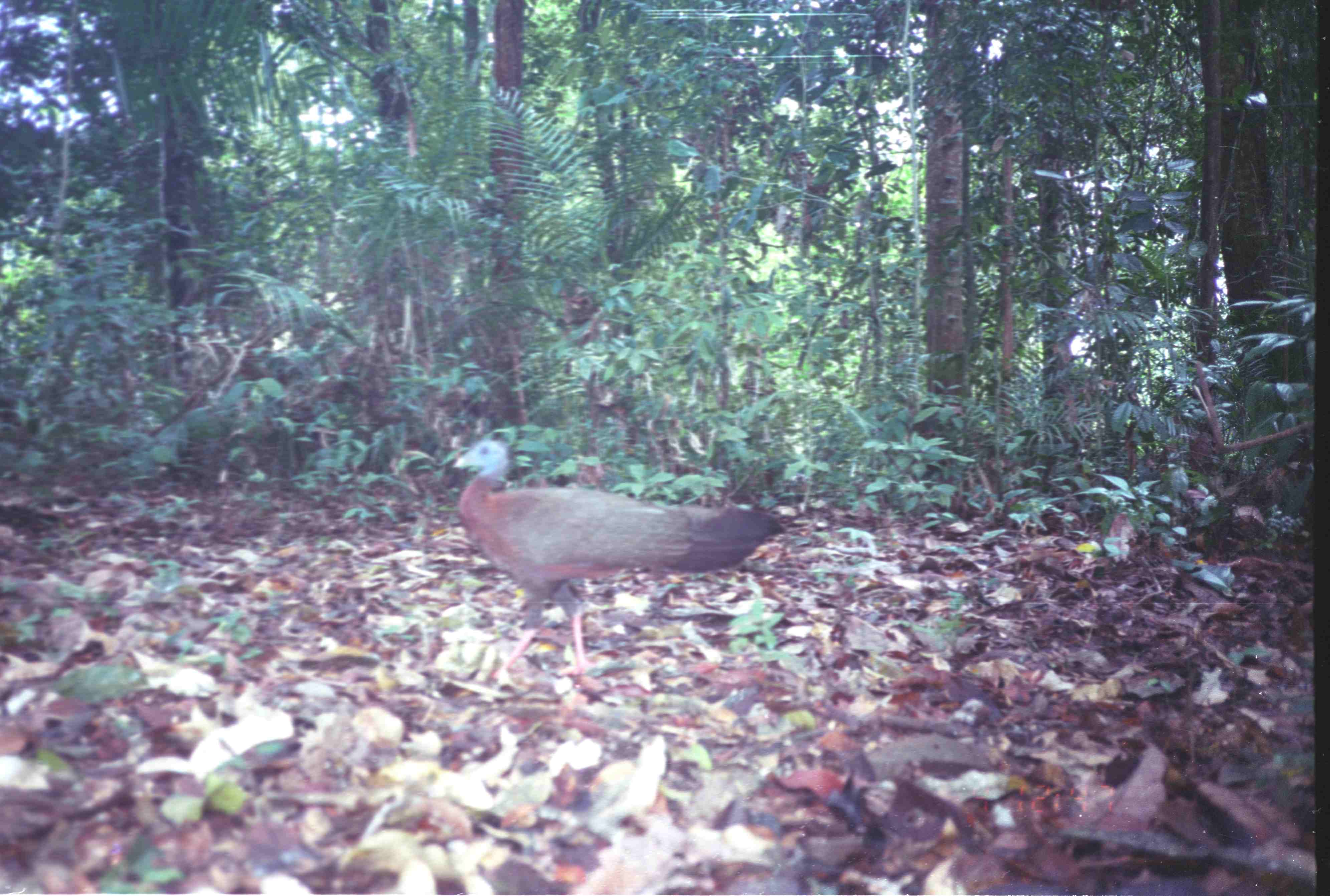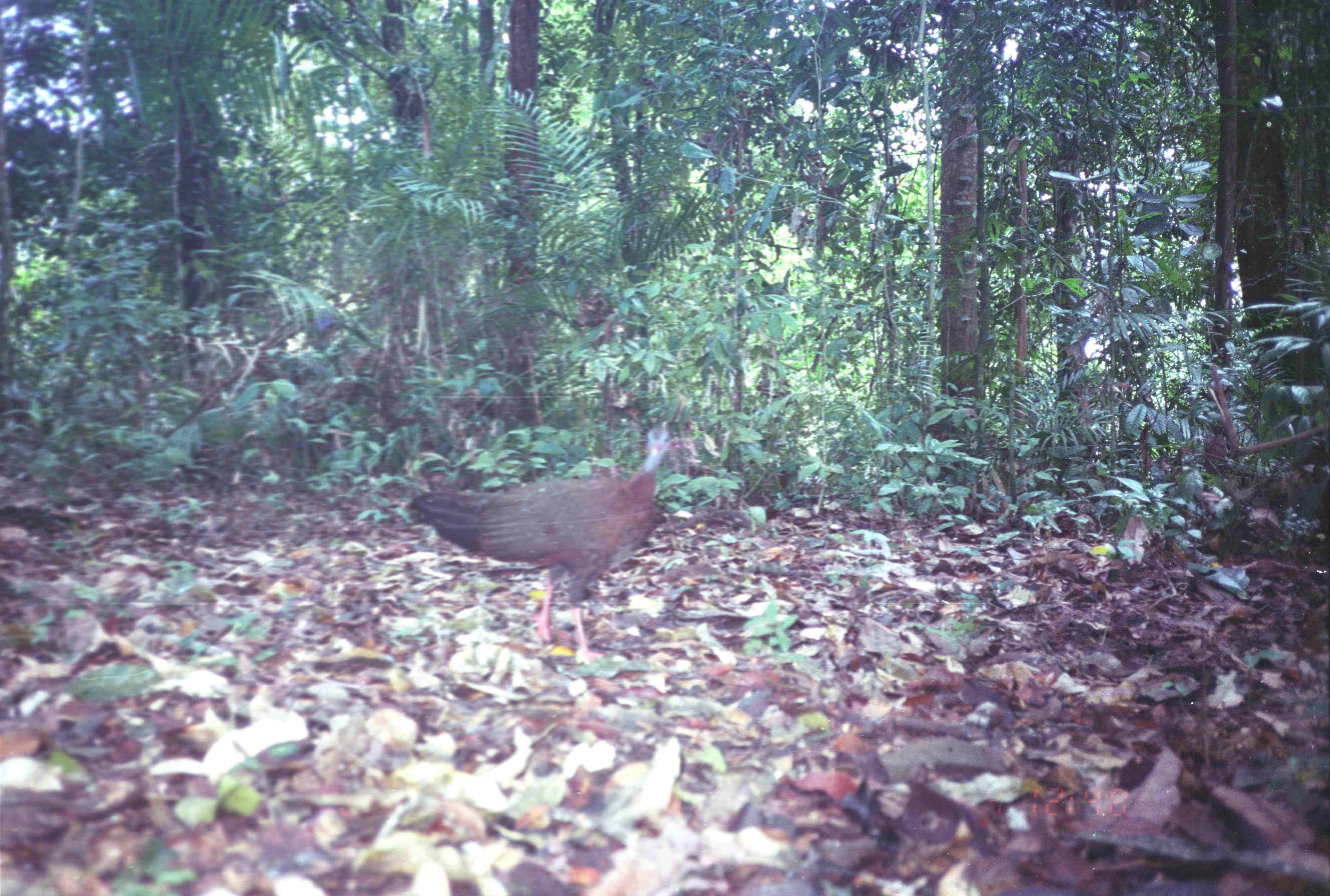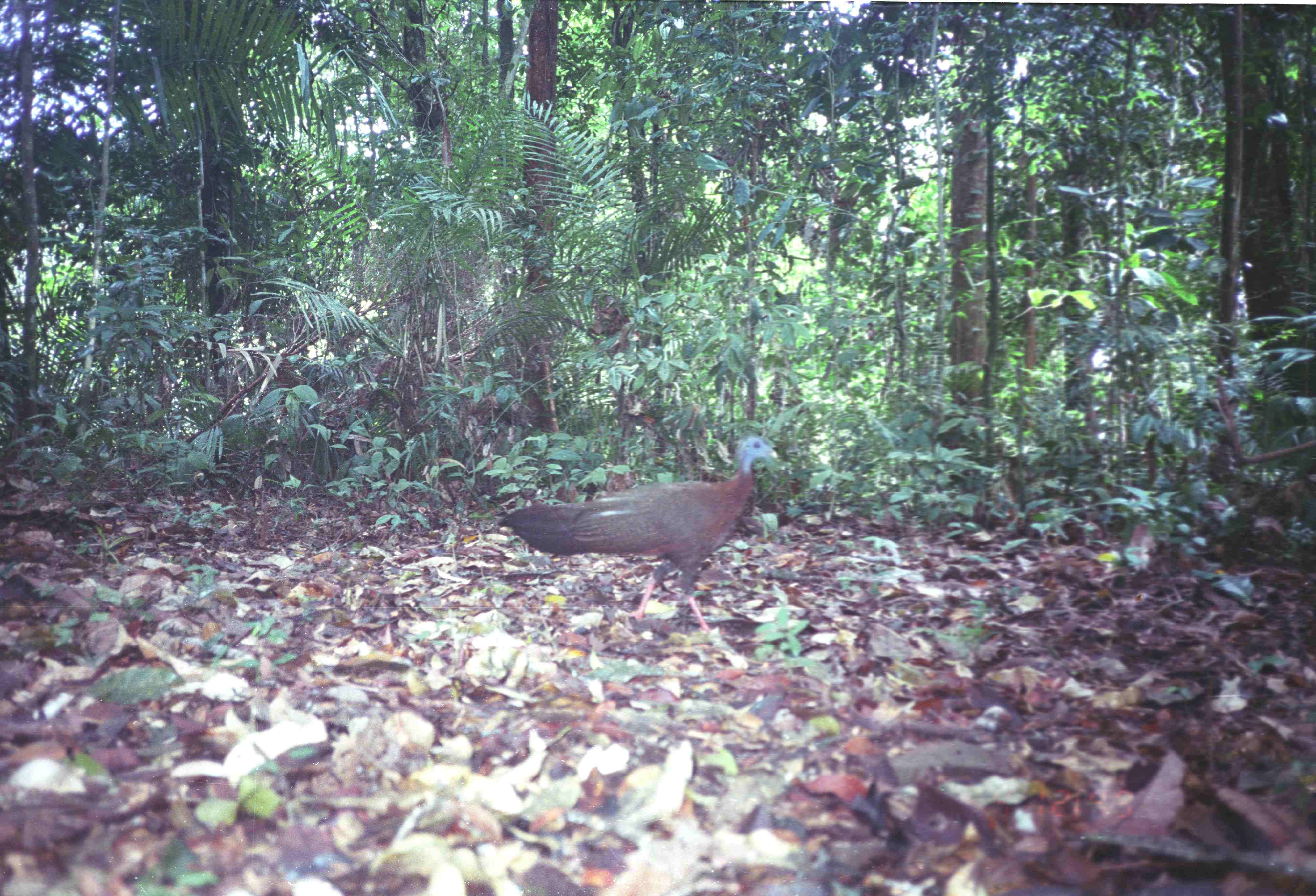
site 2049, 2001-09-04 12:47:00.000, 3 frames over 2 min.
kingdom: Animalia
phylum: Chordata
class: Aves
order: Galliformes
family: Phasianidae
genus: Argusianus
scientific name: Argusianus argus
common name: great argus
Argusianus argus (great argus), count 1.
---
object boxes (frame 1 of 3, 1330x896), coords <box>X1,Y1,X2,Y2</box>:
argusianus argus: <box>453,439,810,679</box>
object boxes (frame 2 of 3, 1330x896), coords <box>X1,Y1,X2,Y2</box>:
argusianus argus: <box>406,423,674,661</box>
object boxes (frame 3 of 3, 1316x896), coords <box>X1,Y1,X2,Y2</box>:
argusianus argus: <box>496,434,779,635</box>